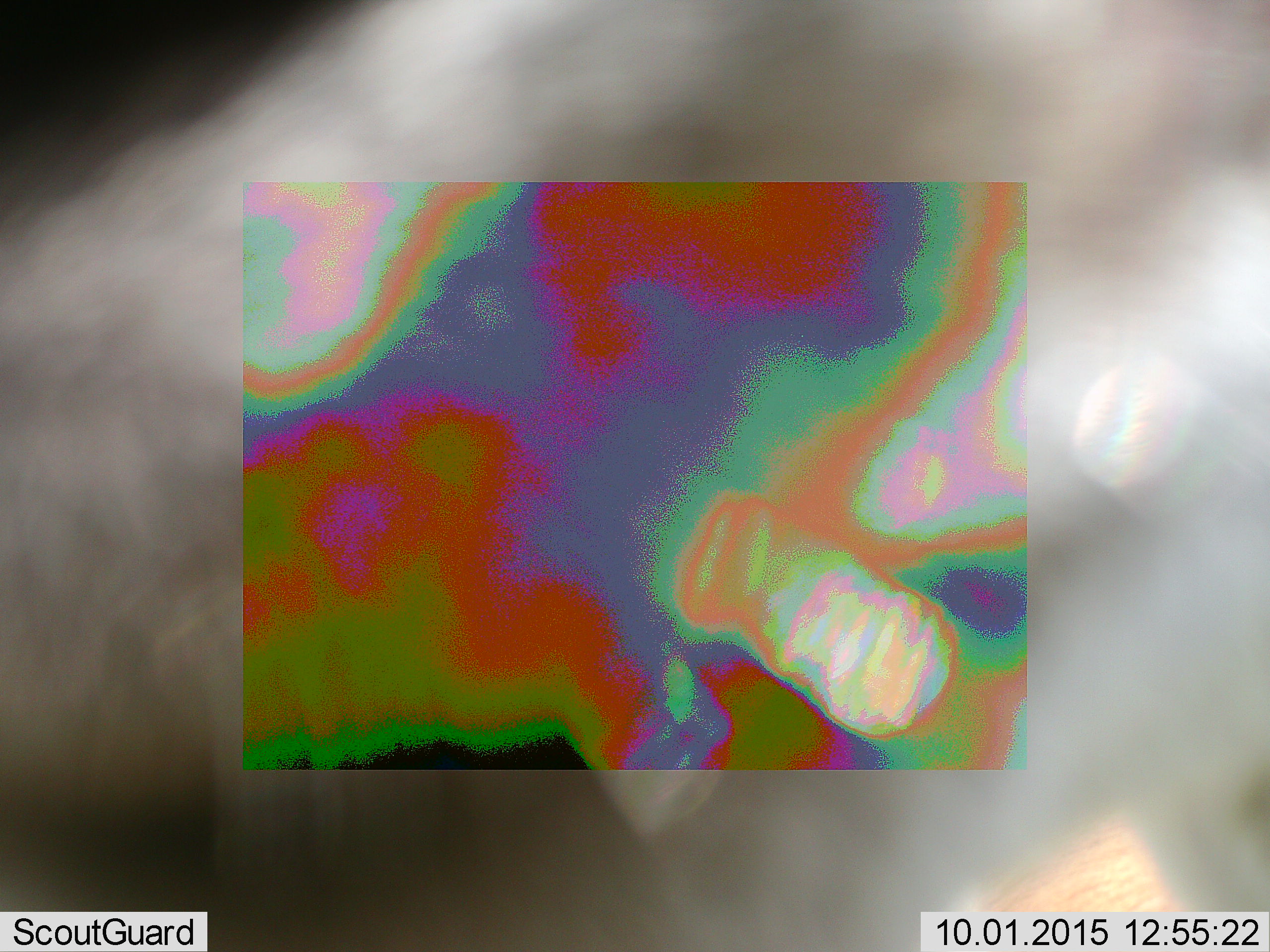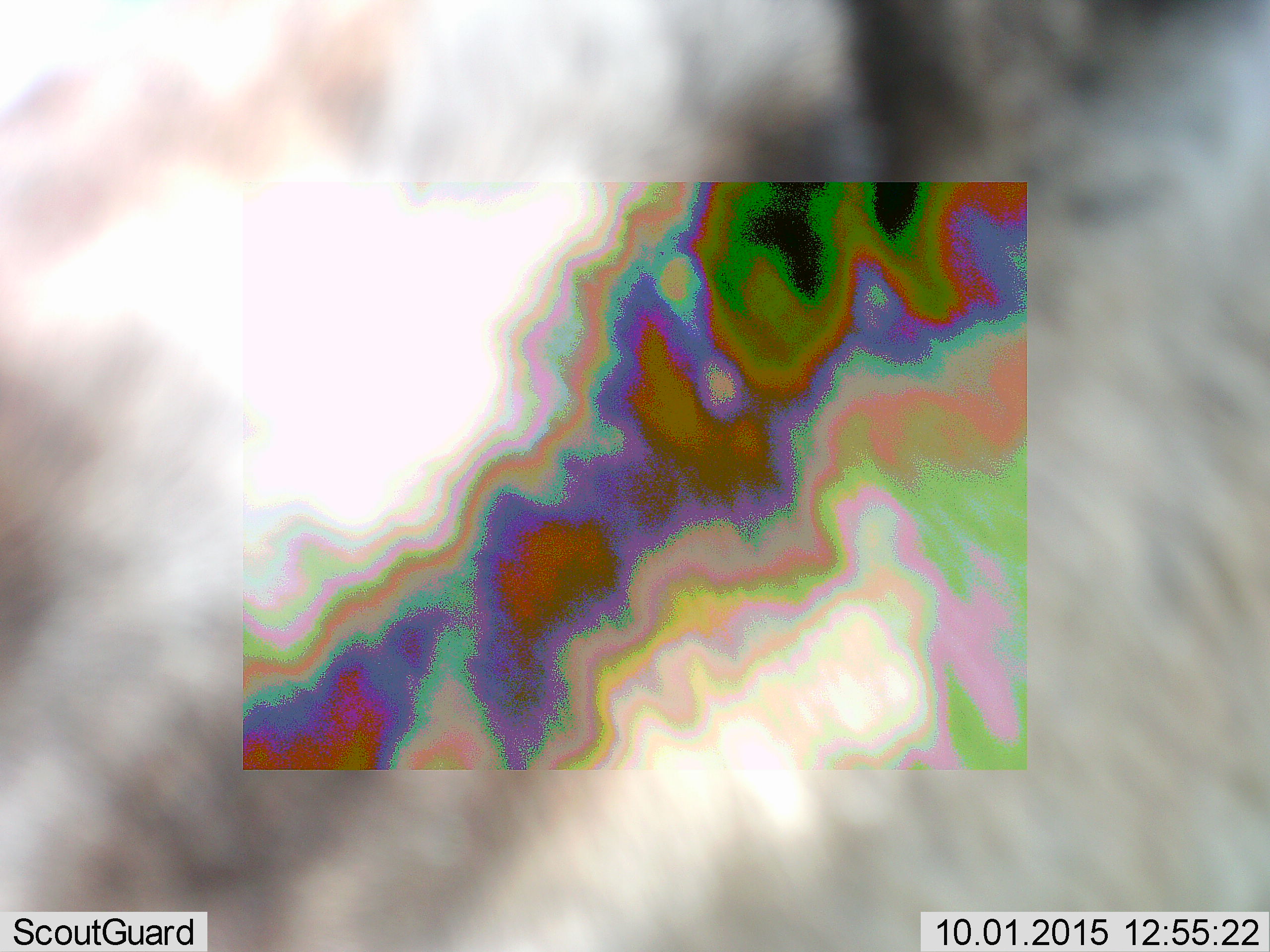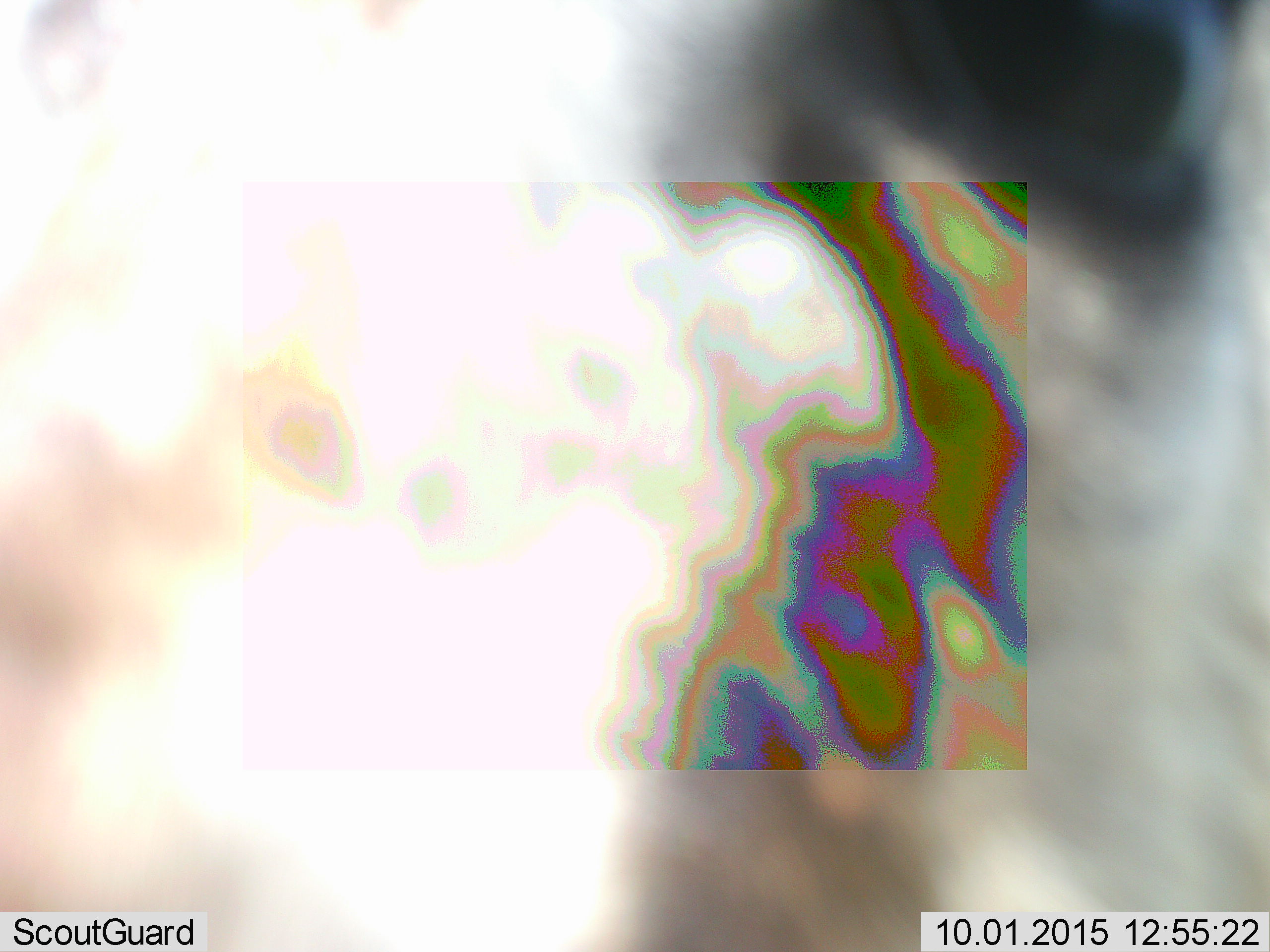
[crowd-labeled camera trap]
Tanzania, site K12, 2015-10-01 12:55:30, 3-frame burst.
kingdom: Animalia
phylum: Chordata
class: Mammalia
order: Artiodactyla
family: Bovidae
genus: Kobus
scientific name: Kobus ellipsiprymnus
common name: waterbuck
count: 1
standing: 0%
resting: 0%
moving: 100%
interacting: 0%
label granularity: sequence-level